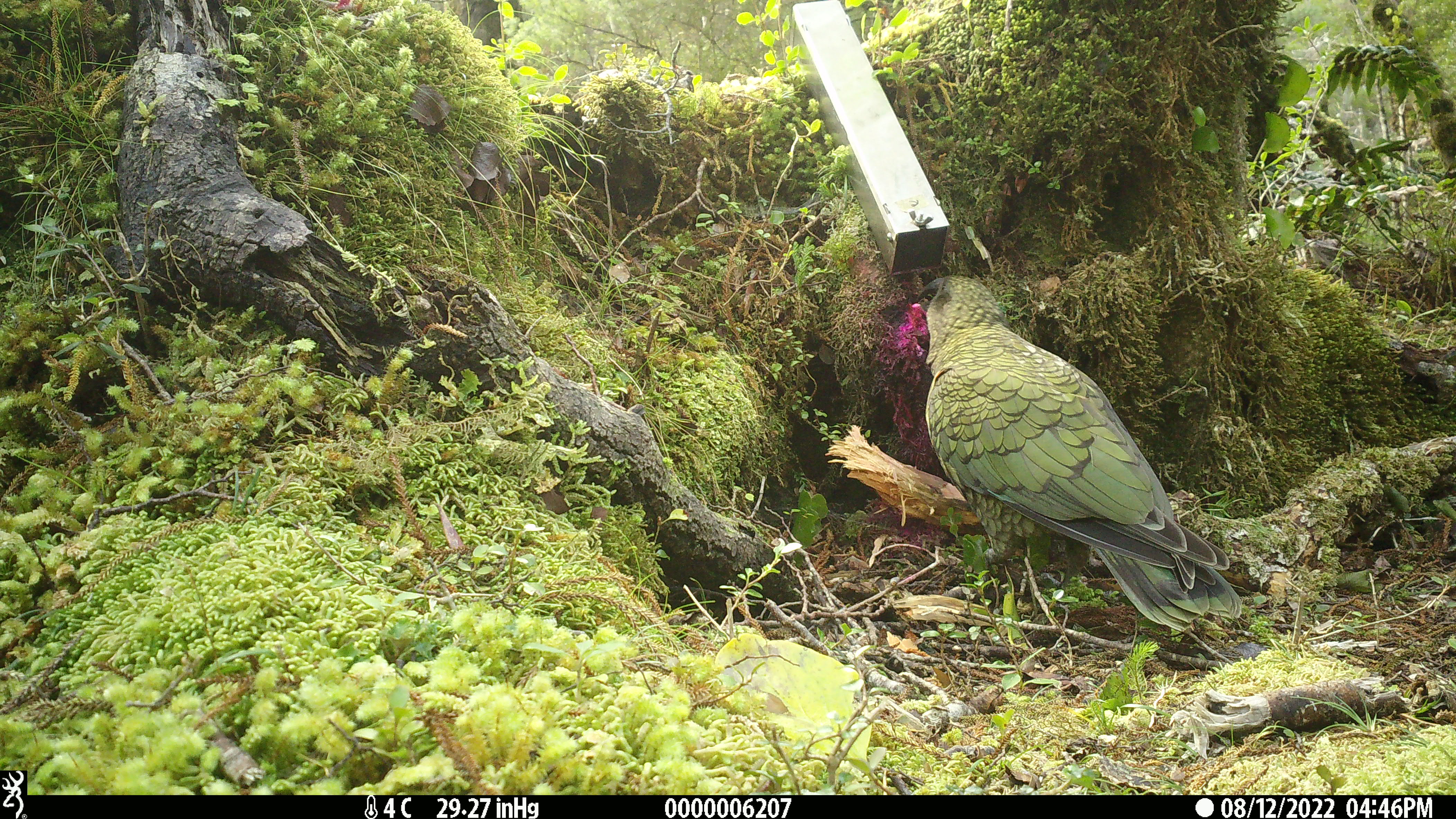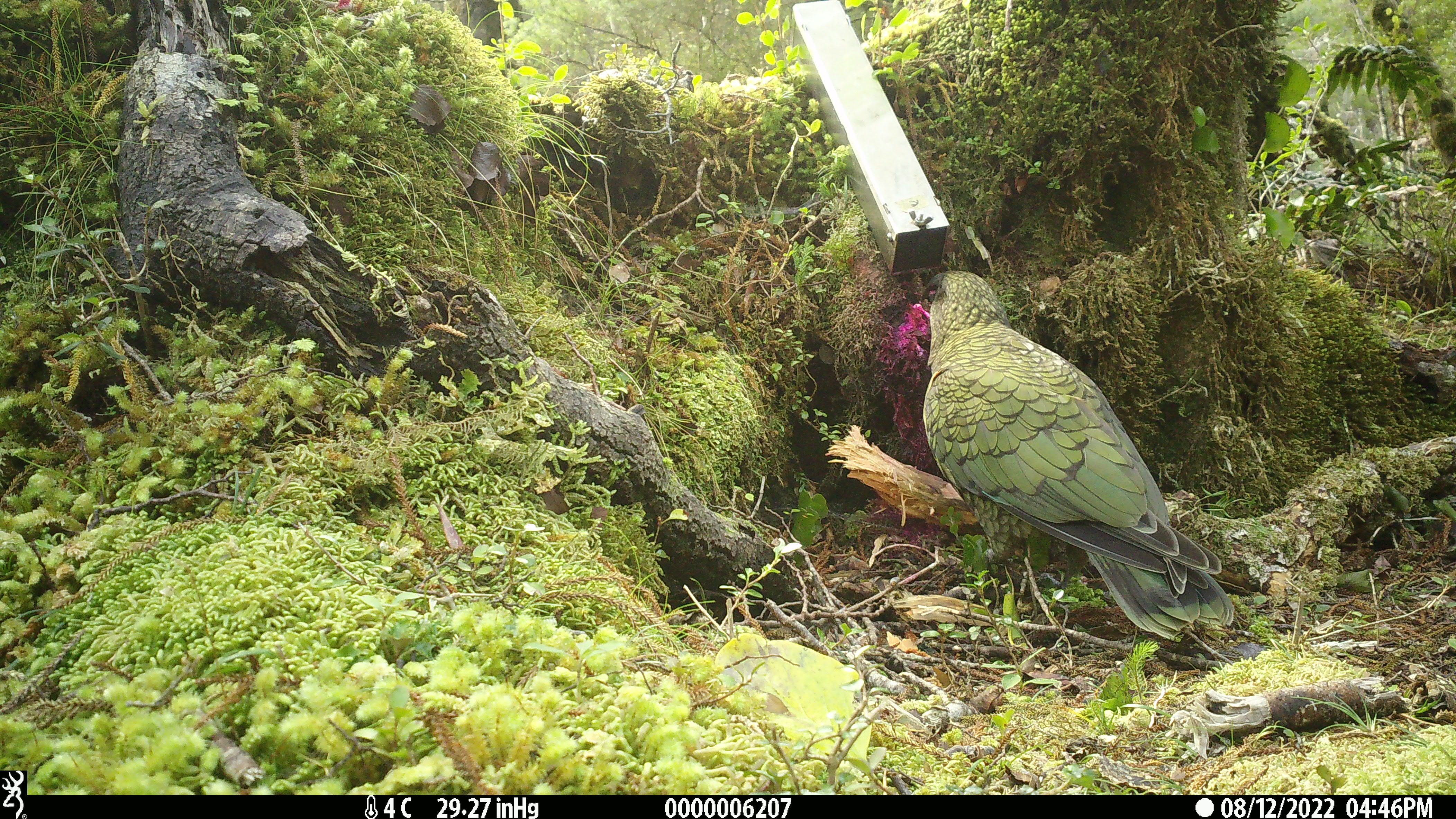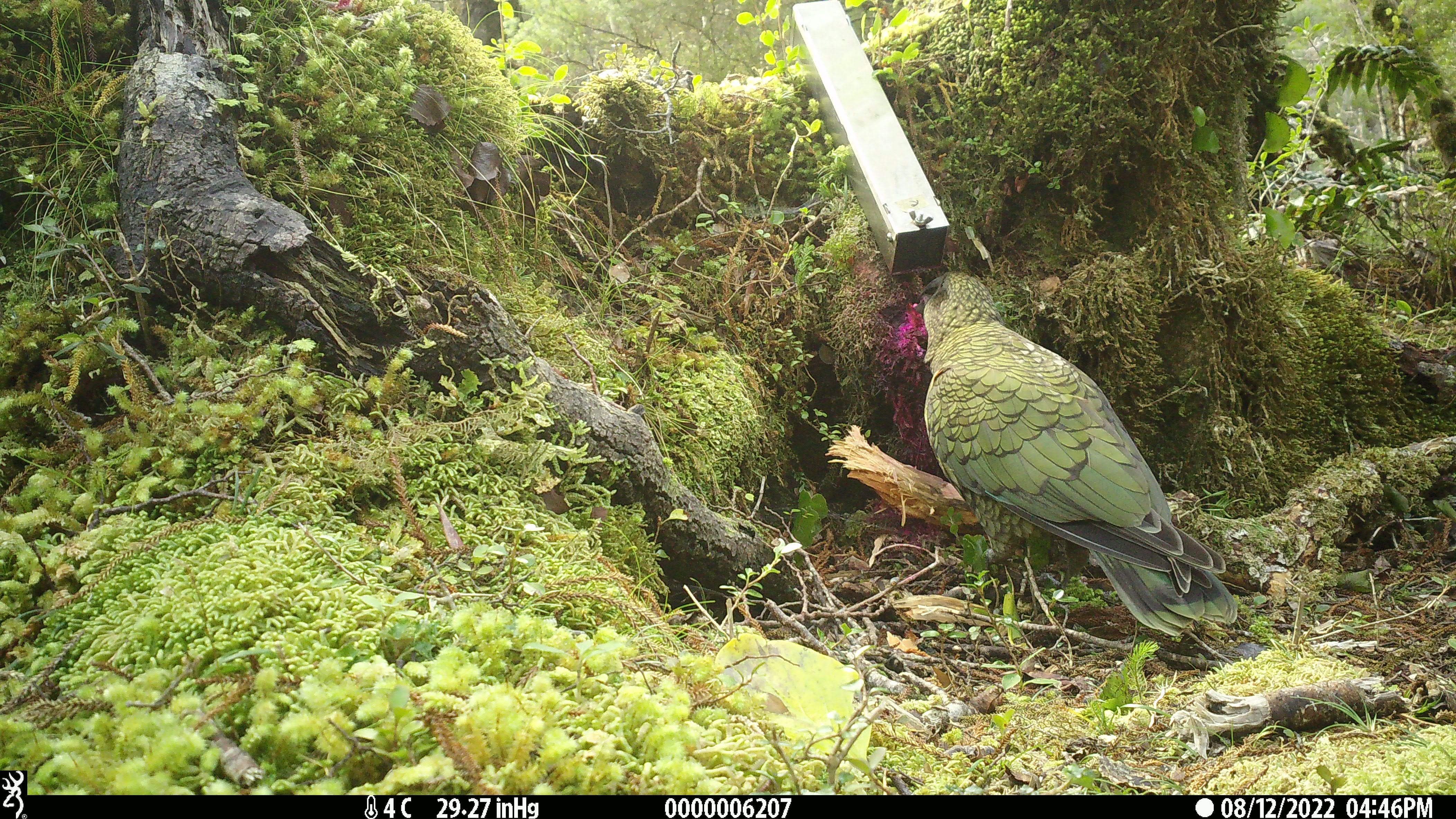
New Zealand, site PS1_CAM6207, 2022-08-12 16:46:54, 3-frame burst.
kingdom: Animalia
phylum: Chordata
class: Aves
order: Psittaciformes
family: Strigopidae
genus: Nestor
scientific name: Nestor notabilis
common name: kea